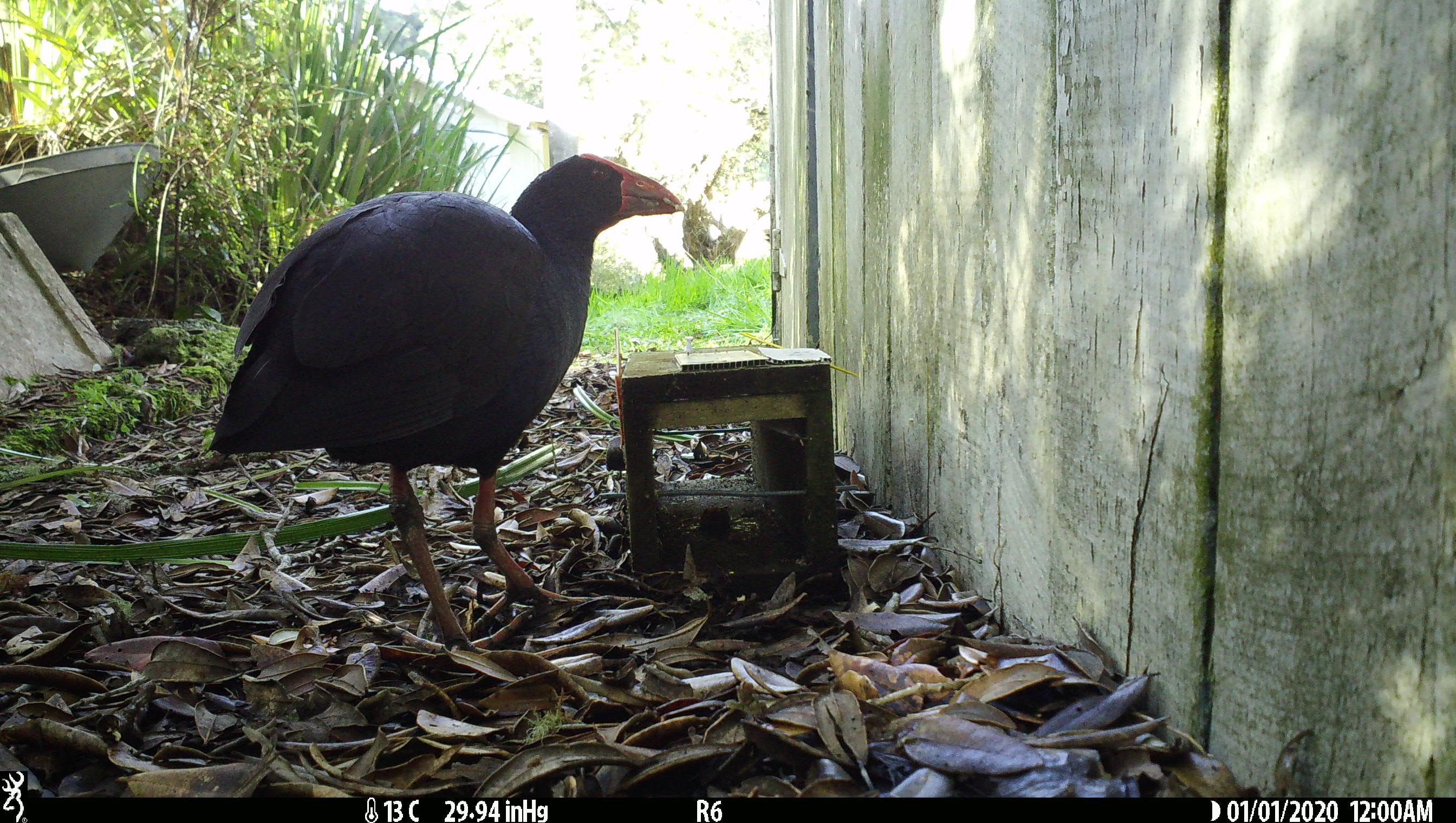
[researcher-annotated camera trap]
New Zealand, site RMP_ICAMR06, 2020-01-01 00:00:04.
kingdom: Animalia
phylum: Chordata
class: Aves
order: Gruiformes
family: Rallidae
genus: Porphyrio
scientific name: Porphyrio melanotus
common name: australasian swamphen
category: pukeko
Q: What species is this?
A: Pukeko (australasian swamphen) (Porphyrio melanotus).